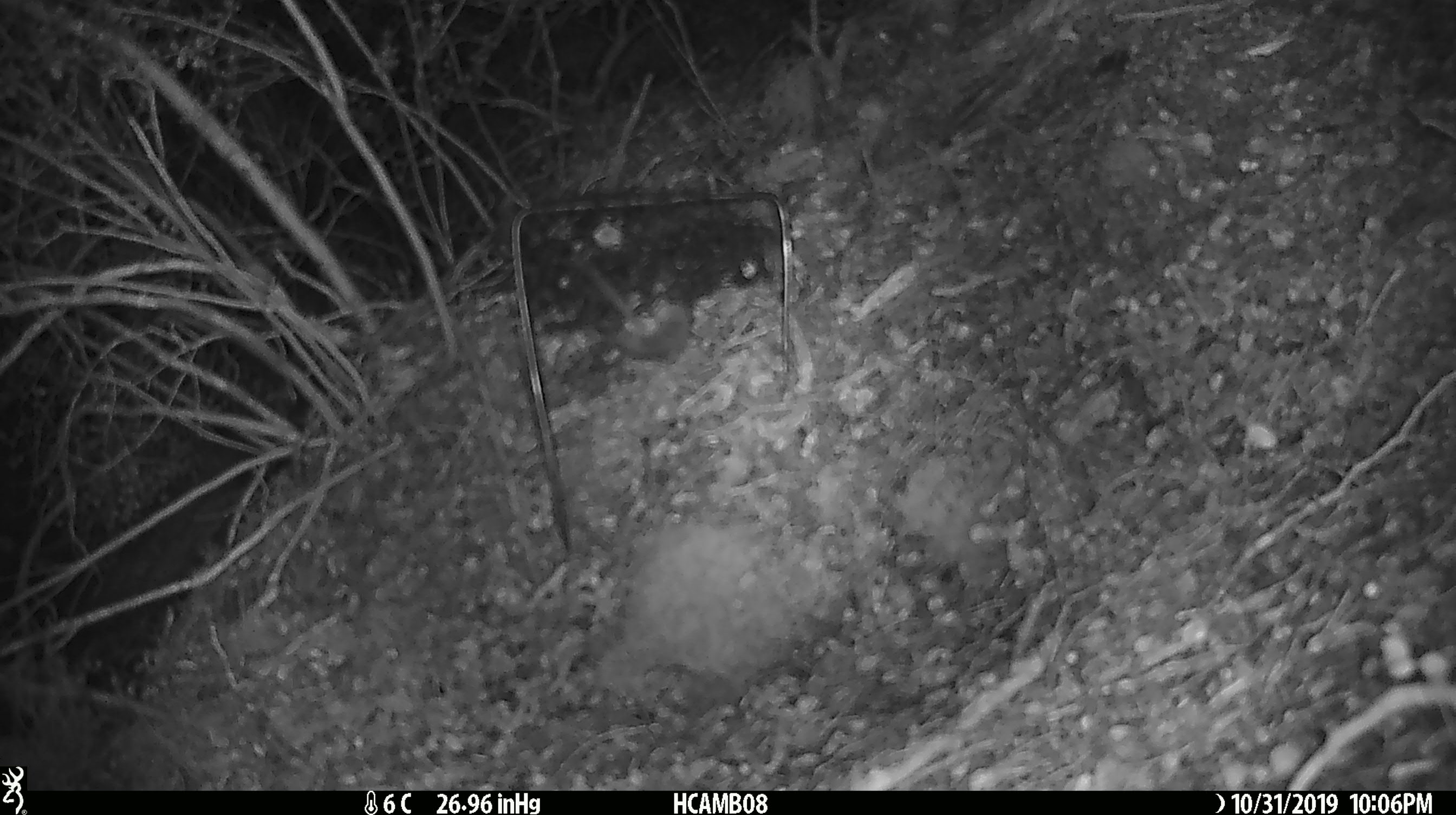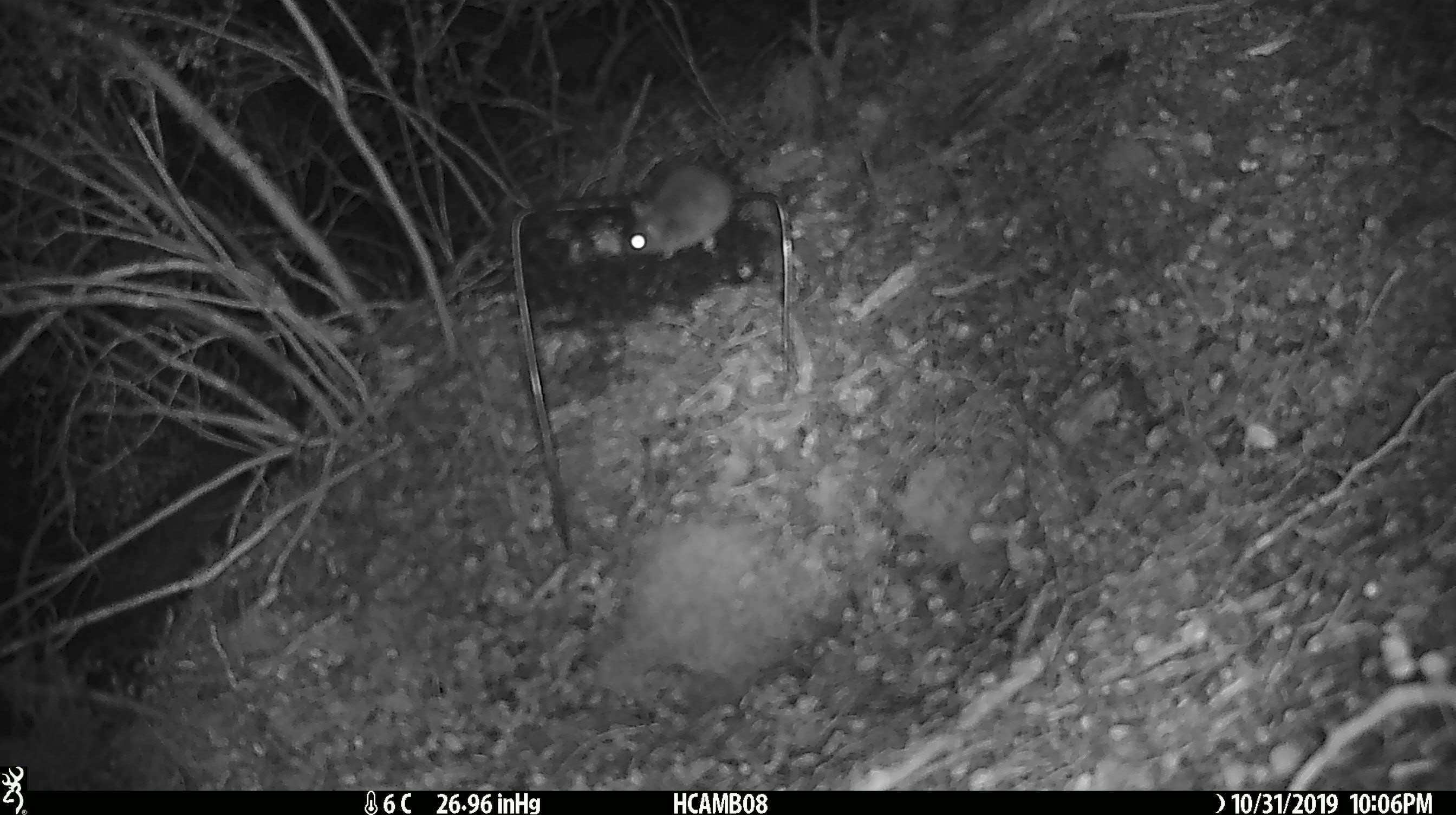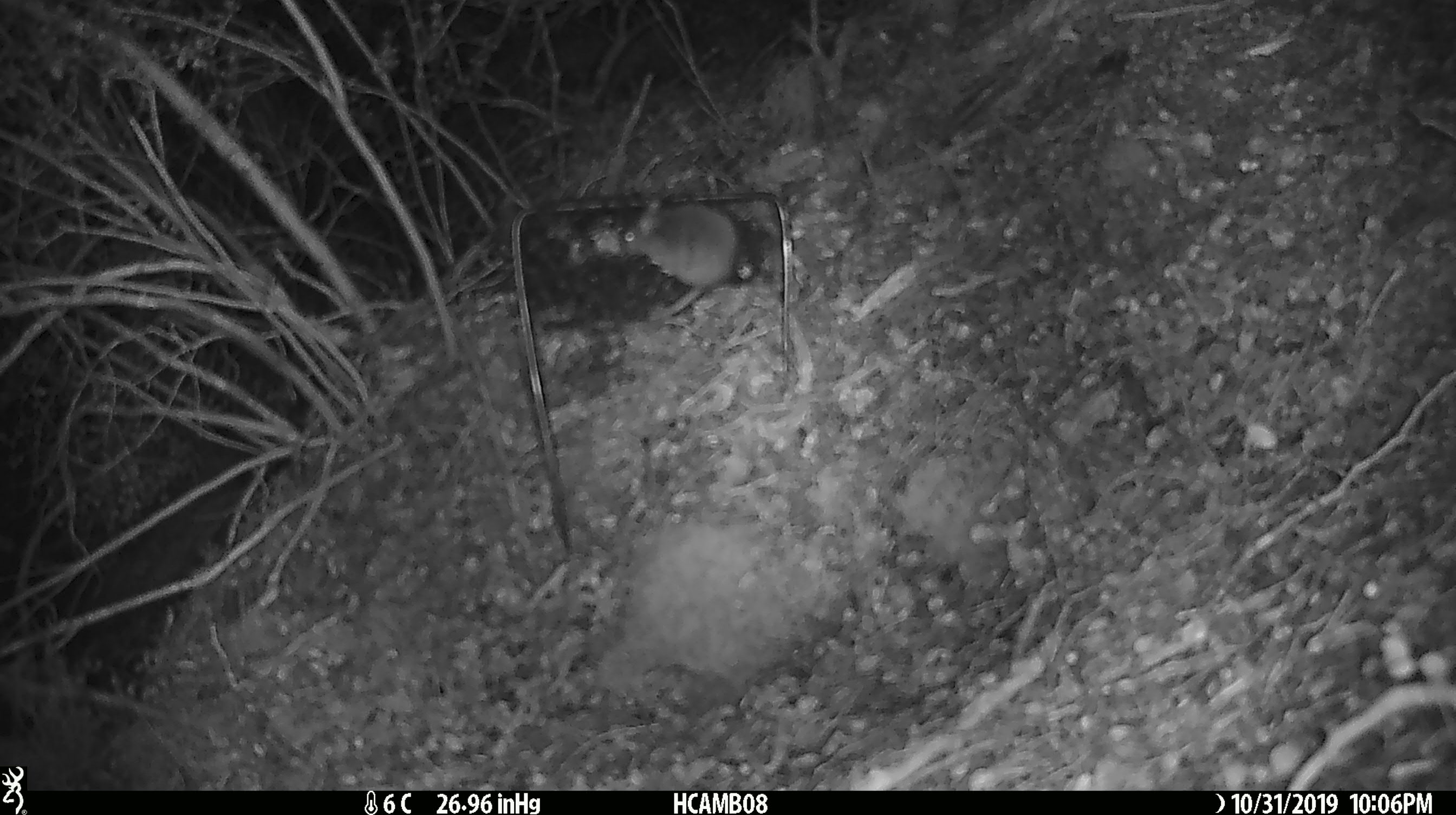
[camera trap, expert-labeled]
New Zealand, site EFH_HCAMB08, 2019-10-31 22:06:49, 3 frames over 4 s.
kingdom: Animalia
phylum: Chordata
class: Mammalia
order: Rodentia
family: Muridae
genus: Mus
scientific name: Mus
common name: mouse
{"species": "mouse (Mus)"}